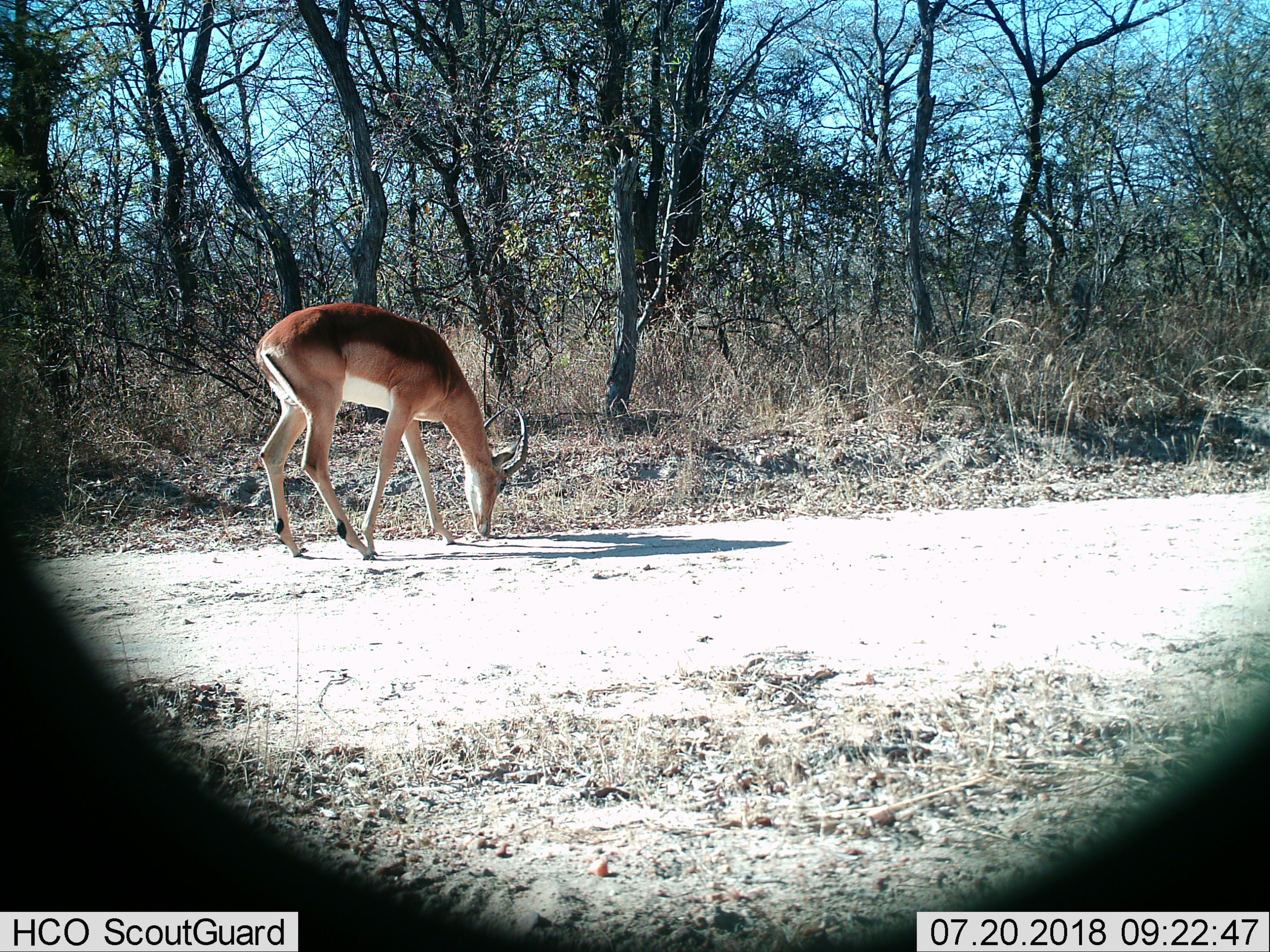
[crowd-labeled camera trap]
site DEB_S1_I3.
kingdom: Animalia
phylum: Chordata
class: Mammalia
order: Artiodactyla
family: Bovidae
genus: Aepyceros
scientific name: Aepyceros melampus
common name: impala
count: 1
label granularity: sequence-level